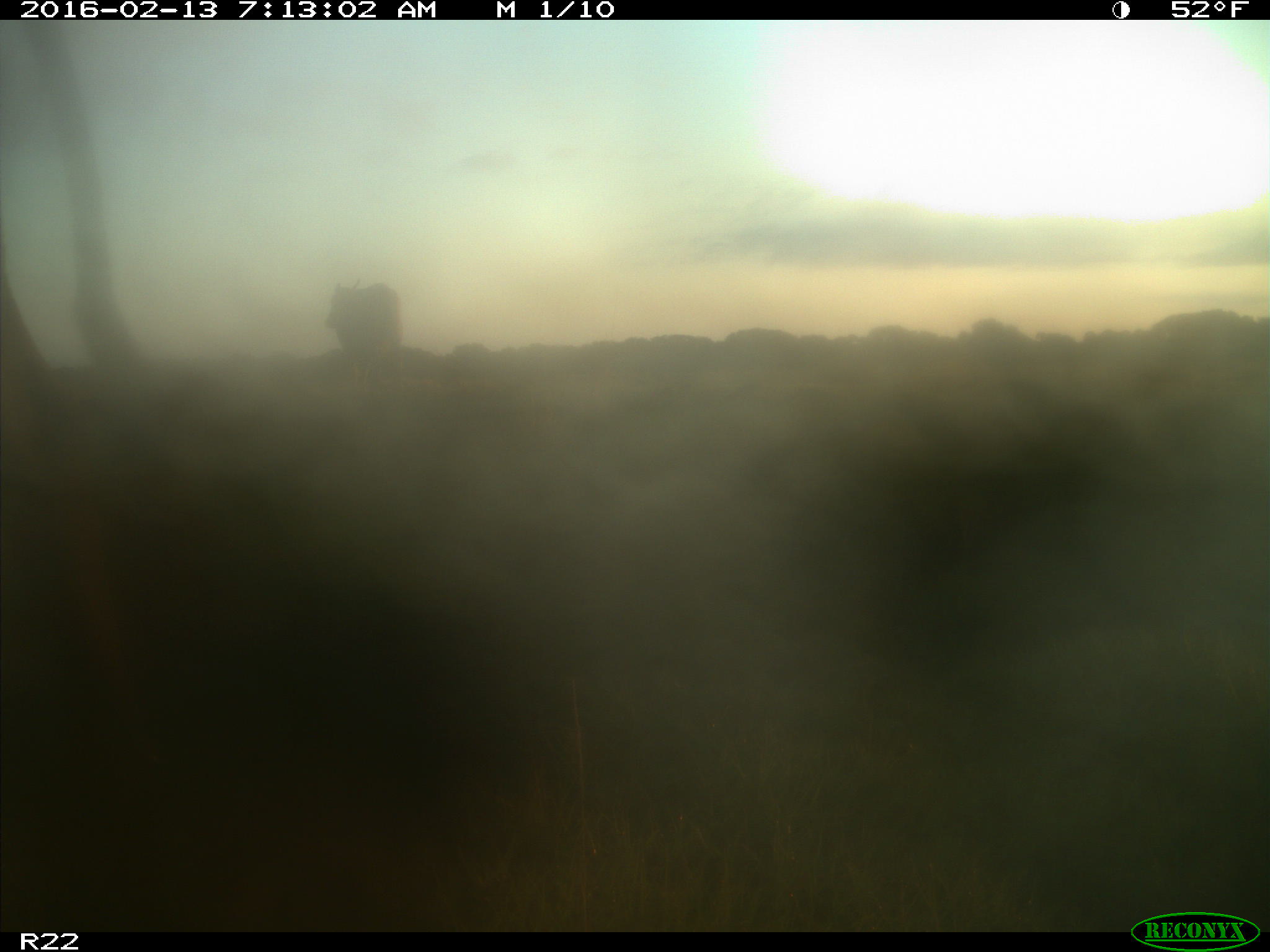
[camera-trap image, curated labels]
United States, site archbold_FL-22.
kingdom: Animalia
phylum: Chordata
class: Mammalia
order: Artiodactyla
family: Bovidae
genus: Bos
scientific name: Bos taurus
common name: domestic cow